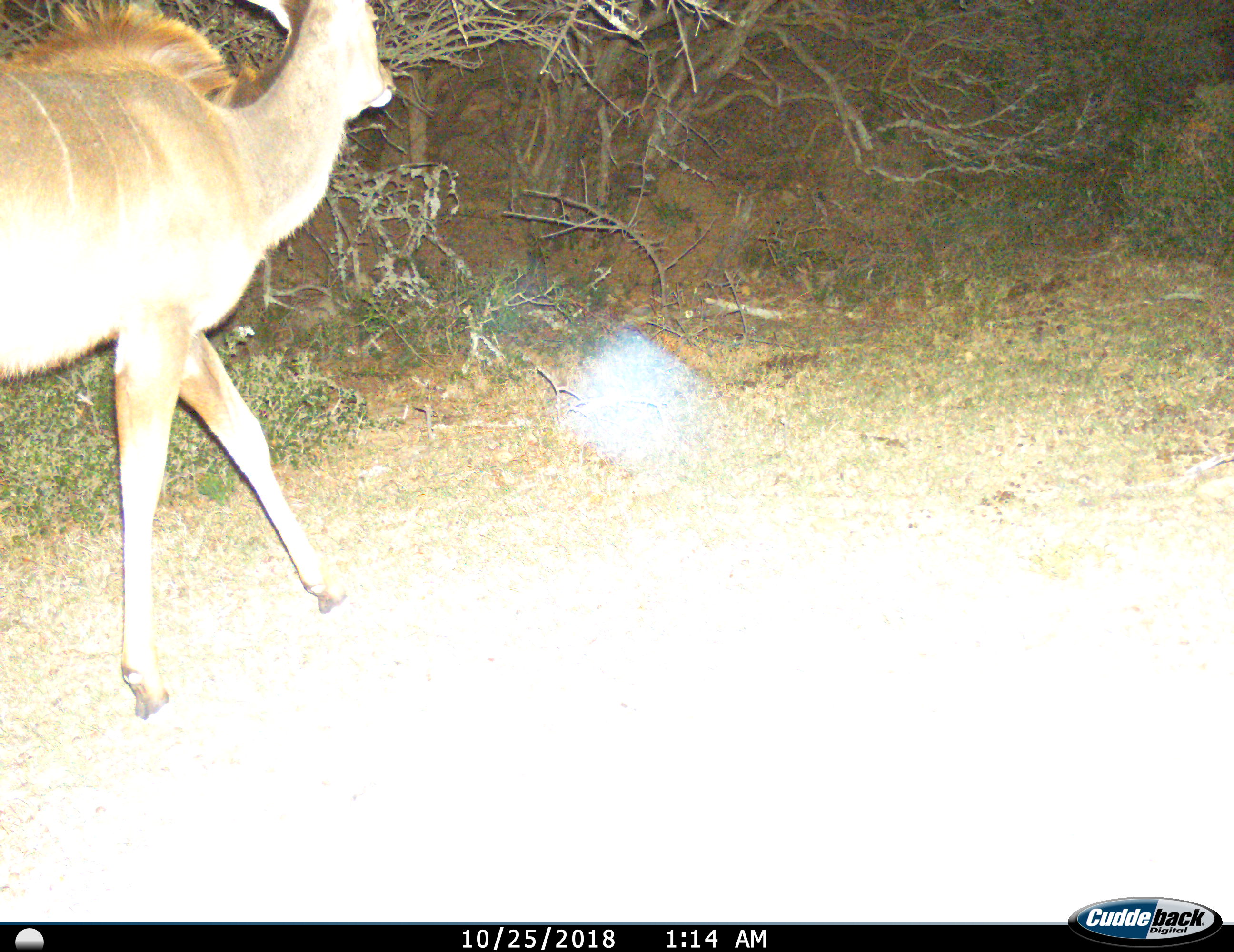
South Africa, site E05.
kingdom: Animalia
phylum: Chordata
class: Mammalia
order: Artiodactyla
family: Bovidae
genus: Tragelaphus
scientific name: Tragelaphus strepsiceros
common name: greater kudu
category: kudu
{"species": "kudu (greater kudu) (Tragelaphus strepsiceros)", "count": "1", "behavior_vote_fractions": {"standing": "0%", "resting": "0%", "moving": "100%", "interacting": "0%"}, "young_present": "14%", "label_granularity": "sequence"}